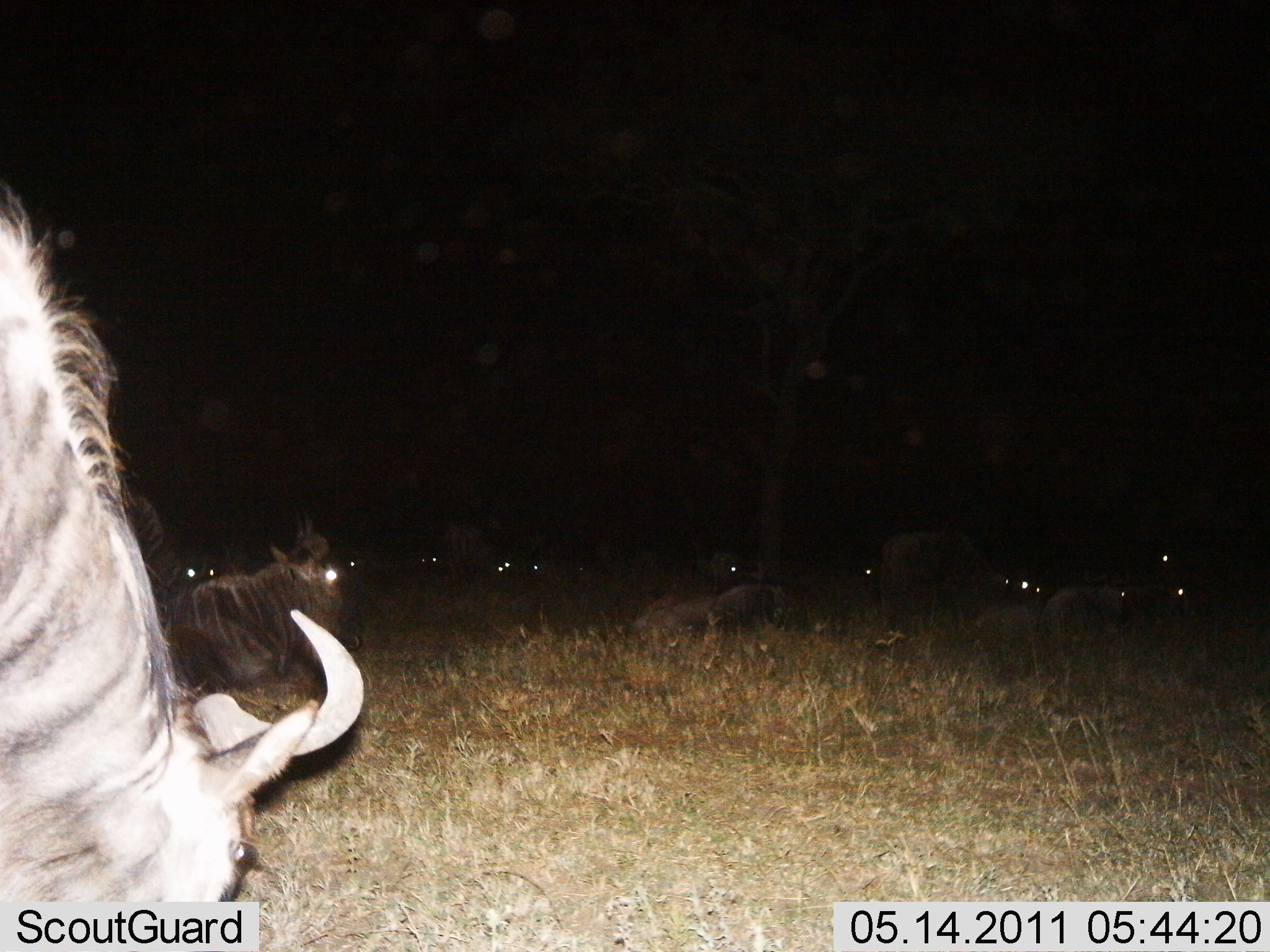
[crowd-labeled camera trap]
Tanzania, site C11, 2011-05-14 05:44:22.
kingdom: Animalia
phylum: Chordata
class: Mammalia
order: Artiodactyla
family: Bovidae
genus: Connochaetes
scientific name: Connochaetes taurinus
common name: blue wildebeest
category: wildebeest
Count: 11-50.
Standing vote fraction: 33%.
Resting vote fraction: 75%.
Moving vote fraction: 8%.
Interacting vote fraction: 0%.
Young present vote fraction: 0%.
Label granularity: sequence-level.